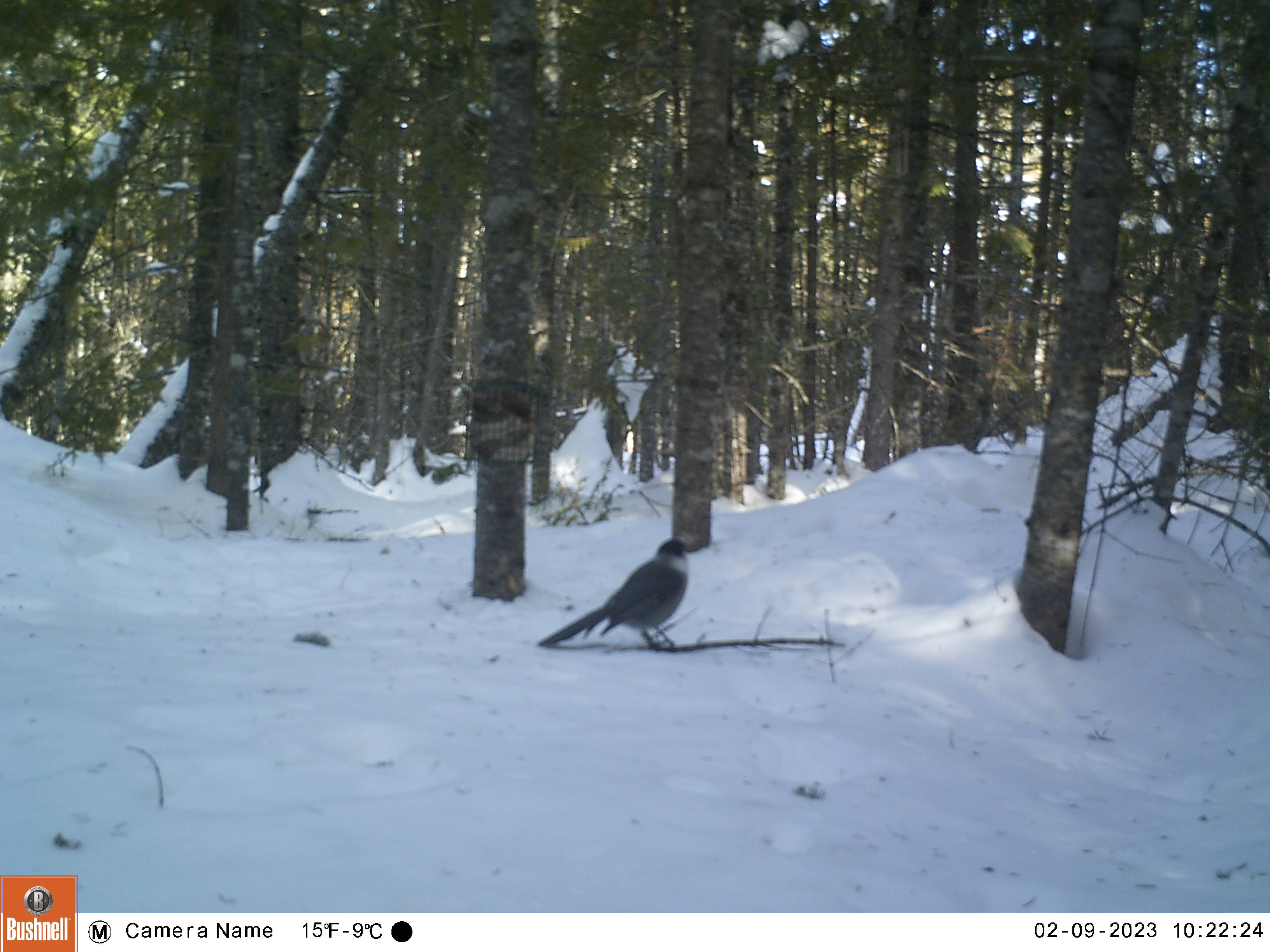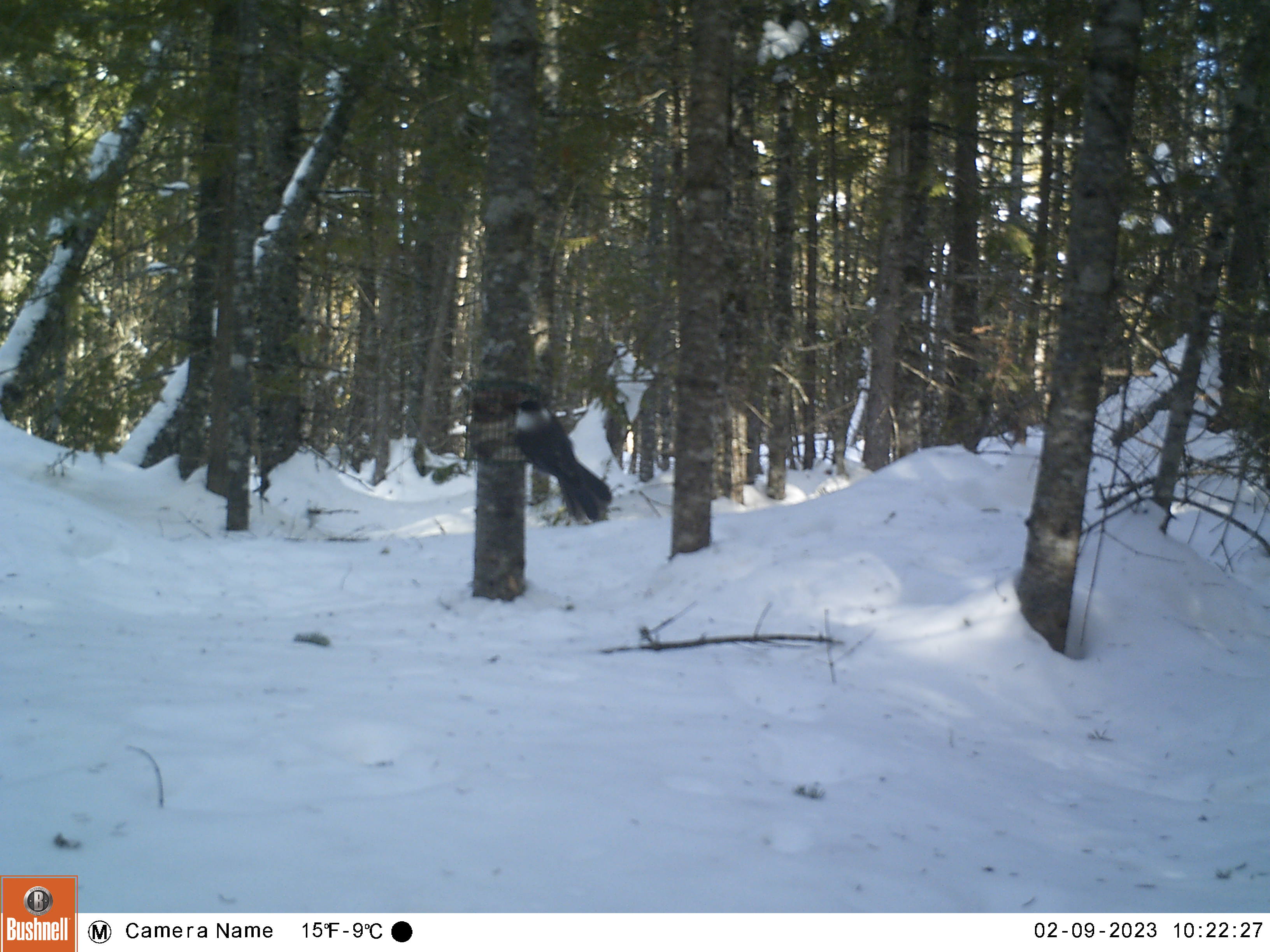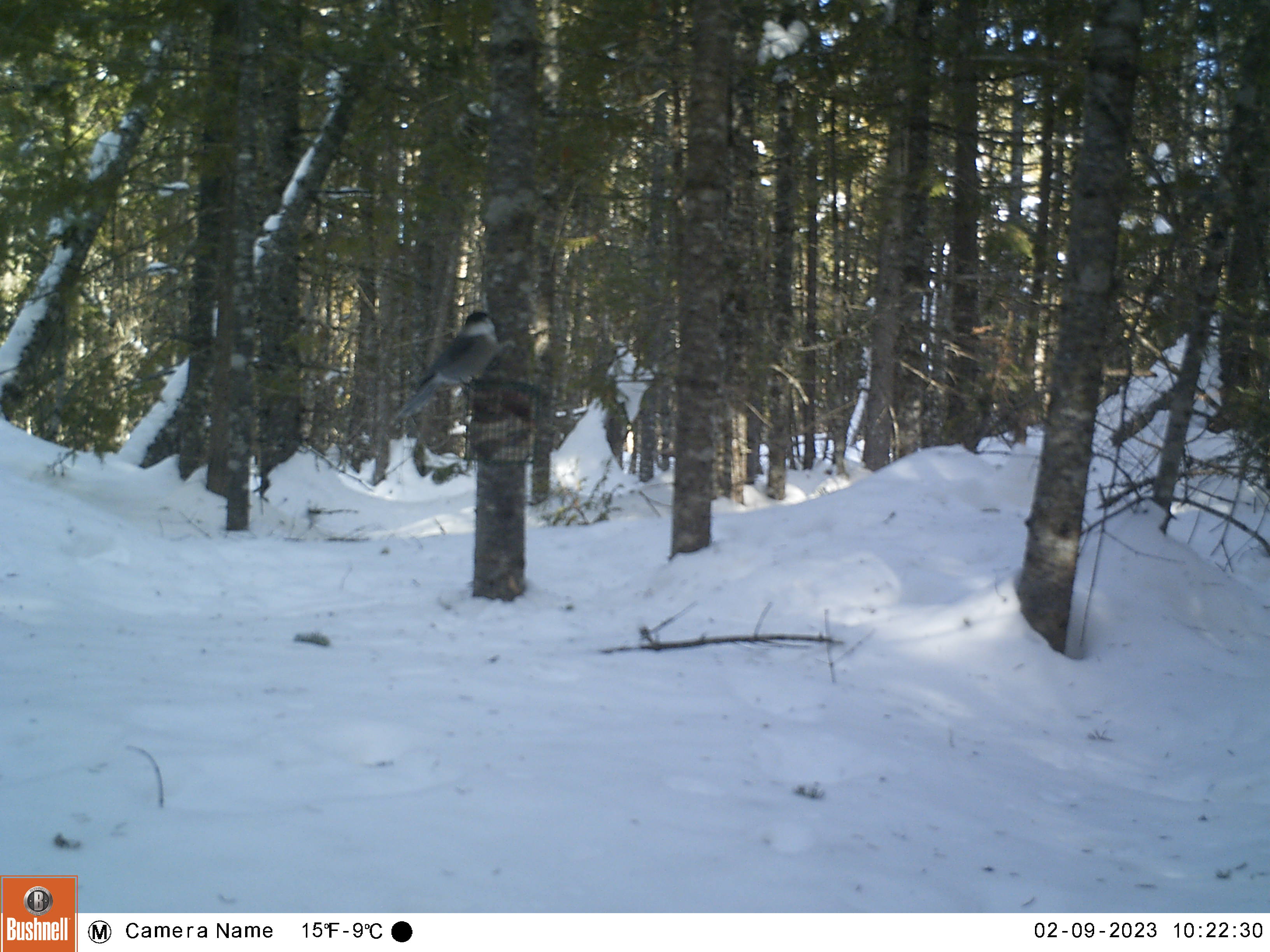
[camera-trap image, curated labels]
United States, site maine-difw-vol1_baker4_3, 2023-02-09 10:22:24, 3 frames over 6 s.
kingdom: Animalia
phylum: Chordata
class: Aves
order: Passeriformes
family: Corvidae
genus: Perisoreus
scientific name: Perisoreus canadensis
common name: canada jay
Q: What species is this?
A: Canada jay (Perisoreus canadensis).